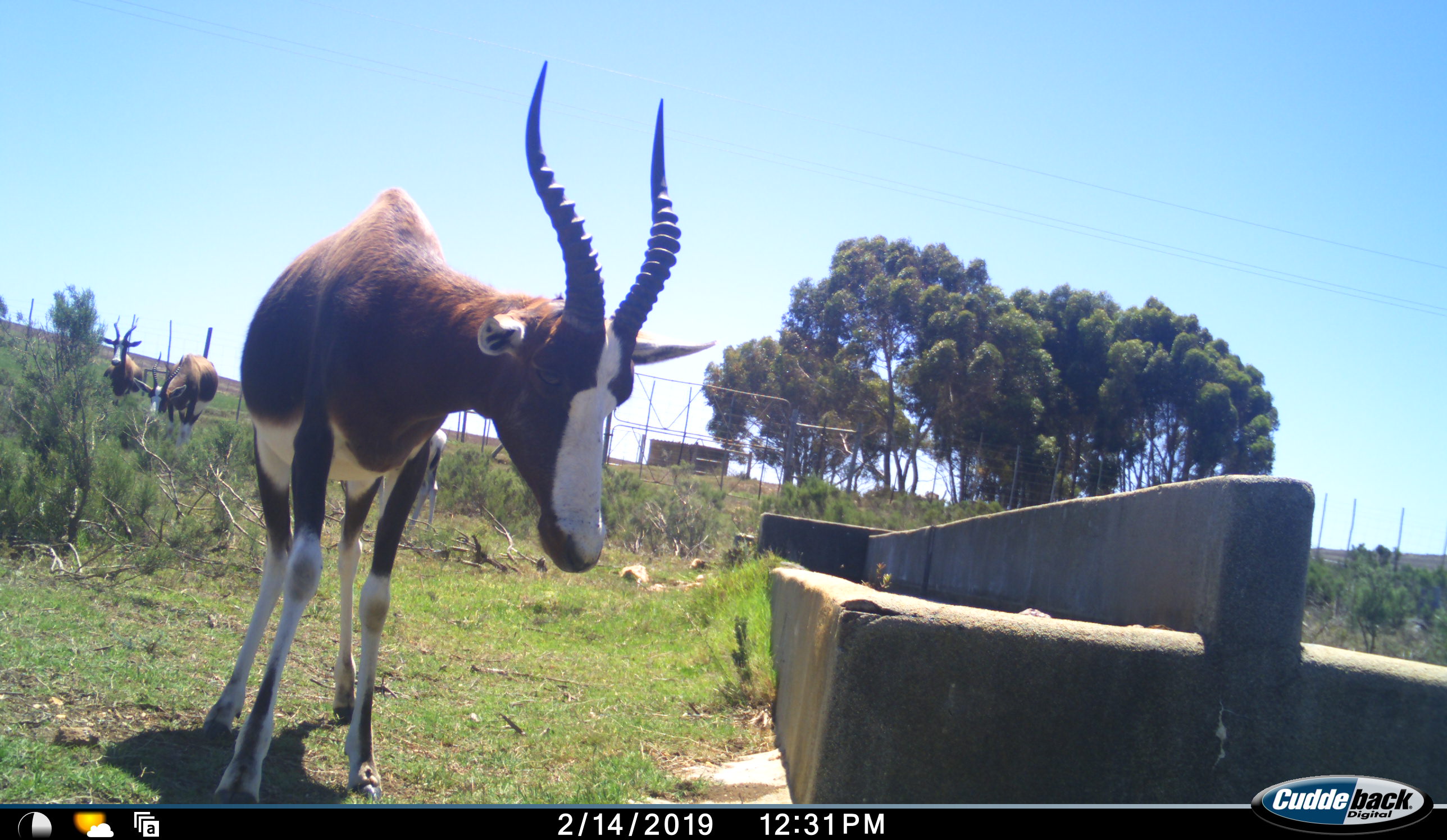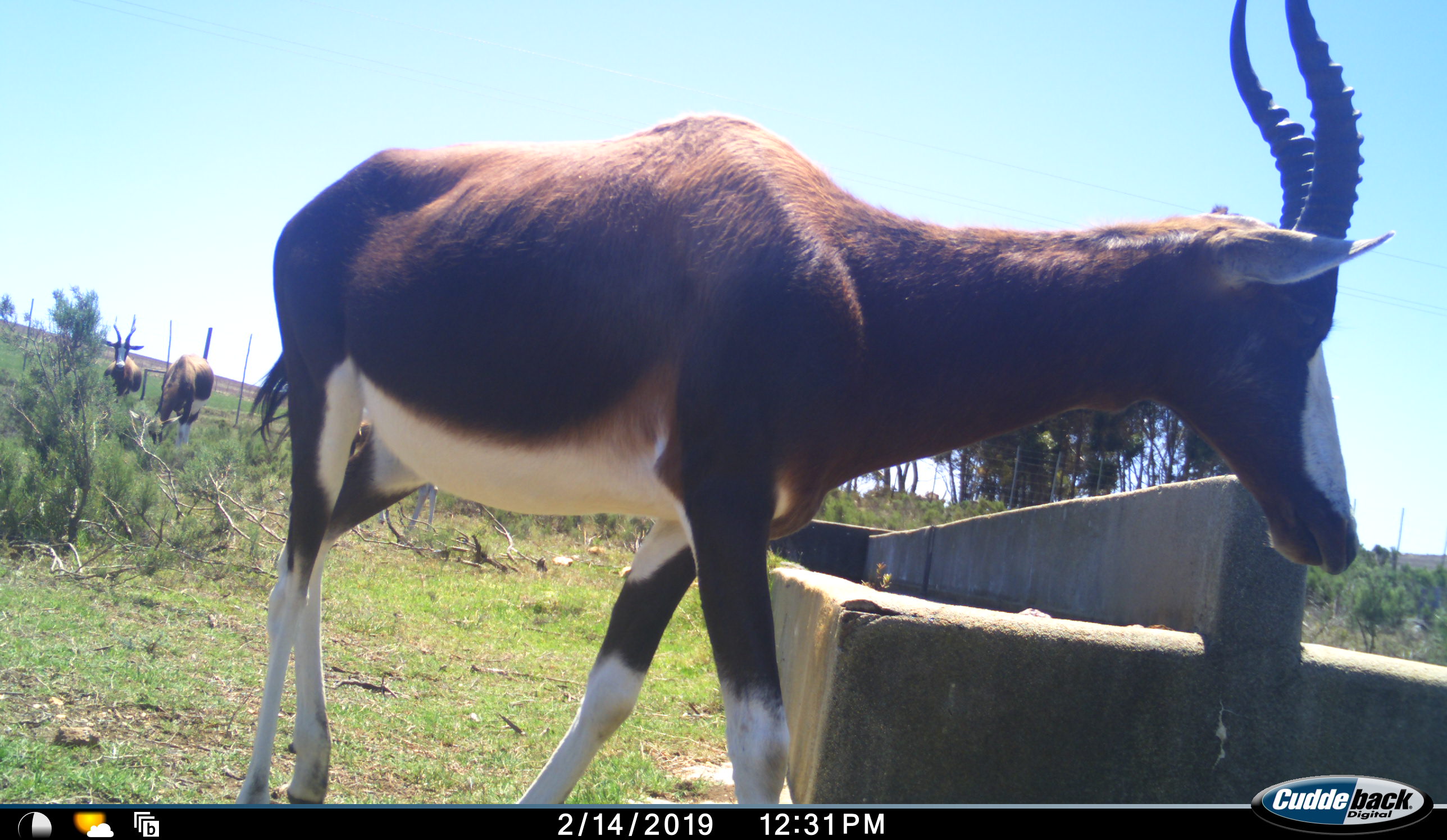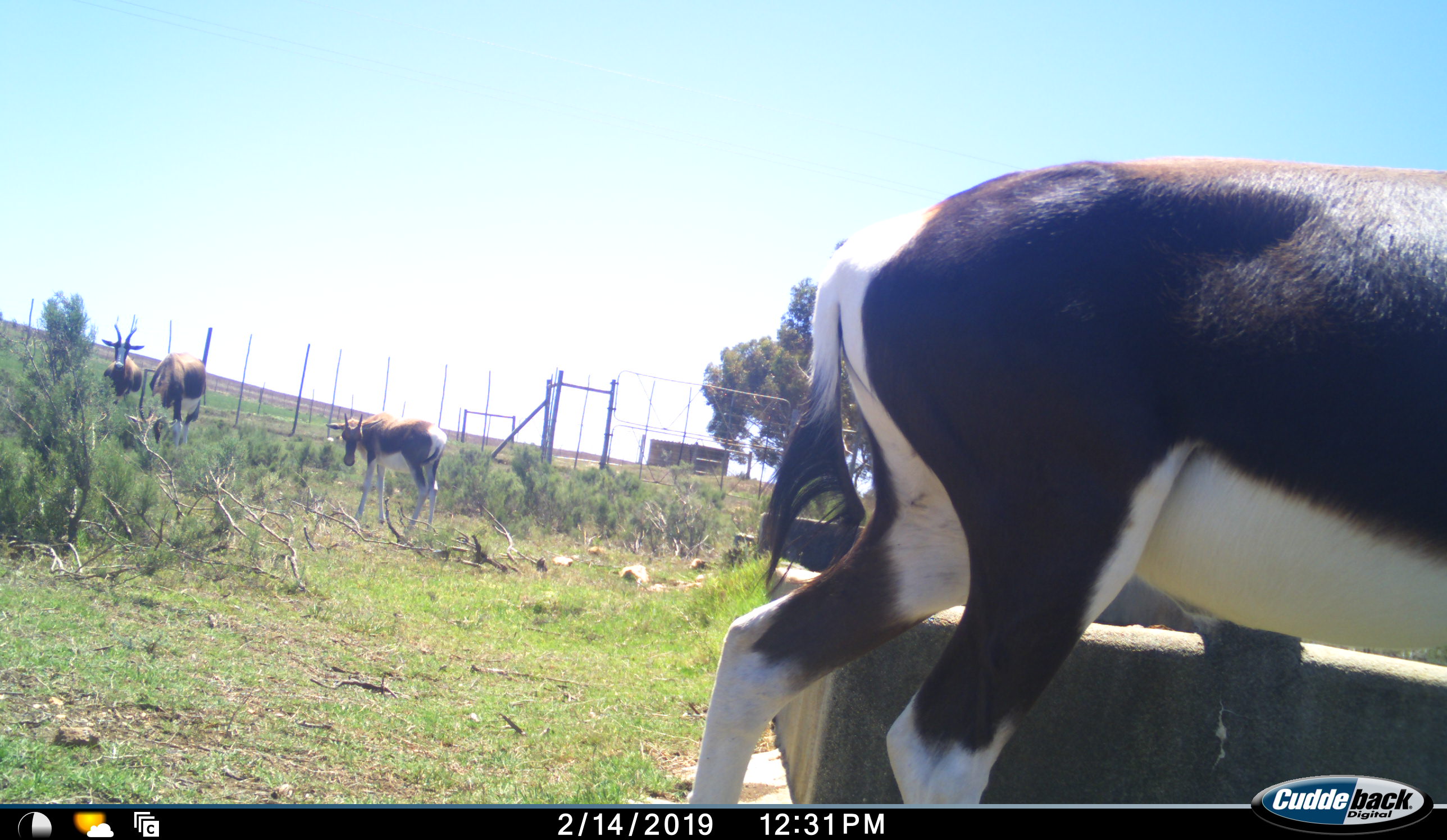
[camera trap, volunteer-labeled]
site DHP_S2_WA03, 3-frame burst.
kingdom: Animalia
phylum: Chordata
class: Mammalia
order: Artiodactyla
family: Bovidae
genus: Damaliscus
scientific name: Damaliscus pygargus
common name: bontebok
Bontebok (Damaliscus pygargus), count 4. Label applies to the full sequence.